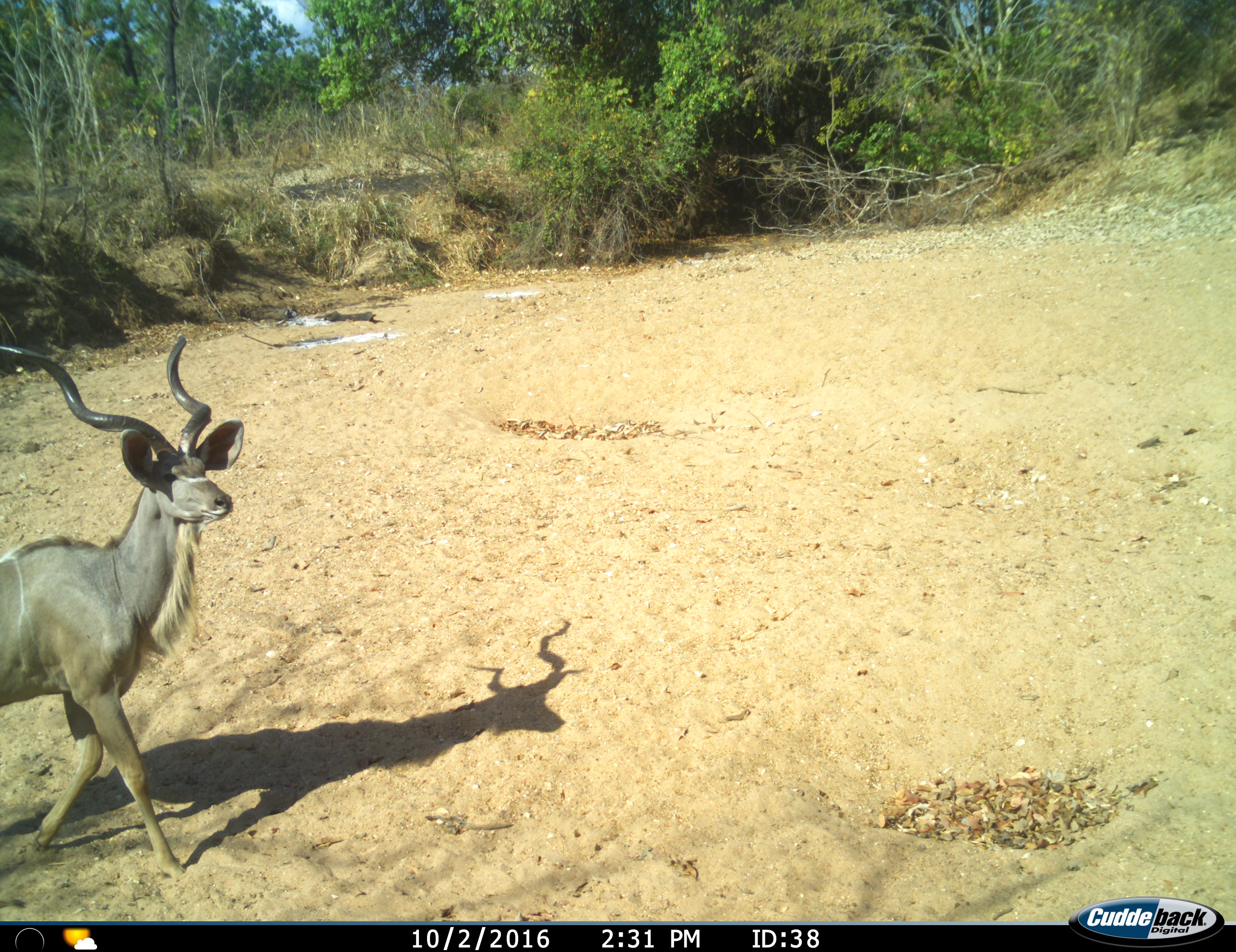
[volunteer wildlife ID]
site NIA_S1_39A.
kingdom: Animalia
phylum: Chordata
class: Mammalia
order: Artiodactyla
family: Bovidae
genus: Tragelaphus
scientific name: Tragelaphus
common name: kudu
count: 1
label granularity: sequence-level